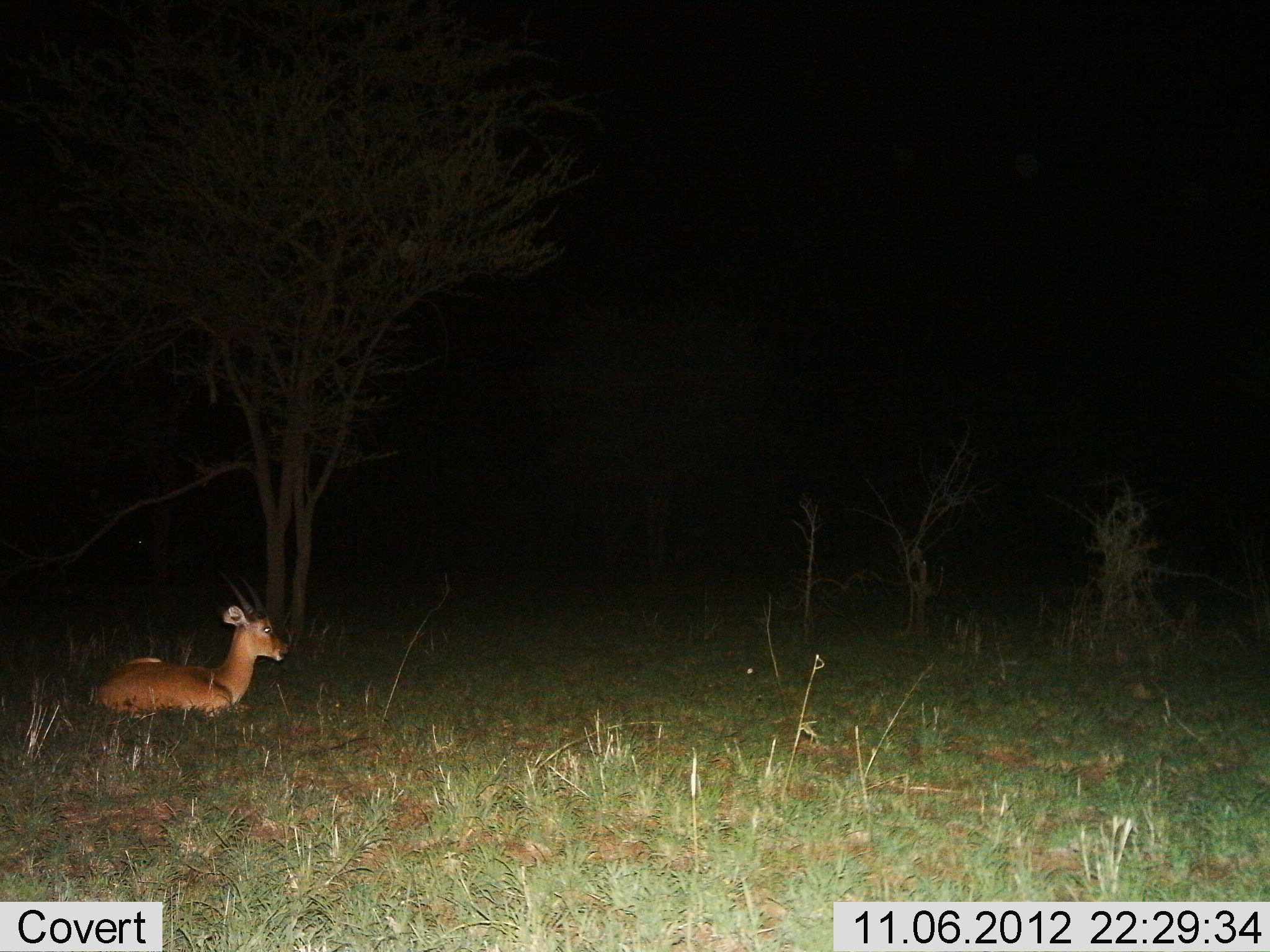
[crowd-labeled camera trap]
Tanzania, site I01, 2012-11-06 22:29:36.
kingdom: Animalia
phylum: Chordata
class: Mammalia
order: Artiodactyla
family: Bovidae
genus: Aepyceros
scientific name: Aepyceros melampus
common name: impala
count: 1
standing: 0%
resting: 100%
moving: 0%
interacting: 0%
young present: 0%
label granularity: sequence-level